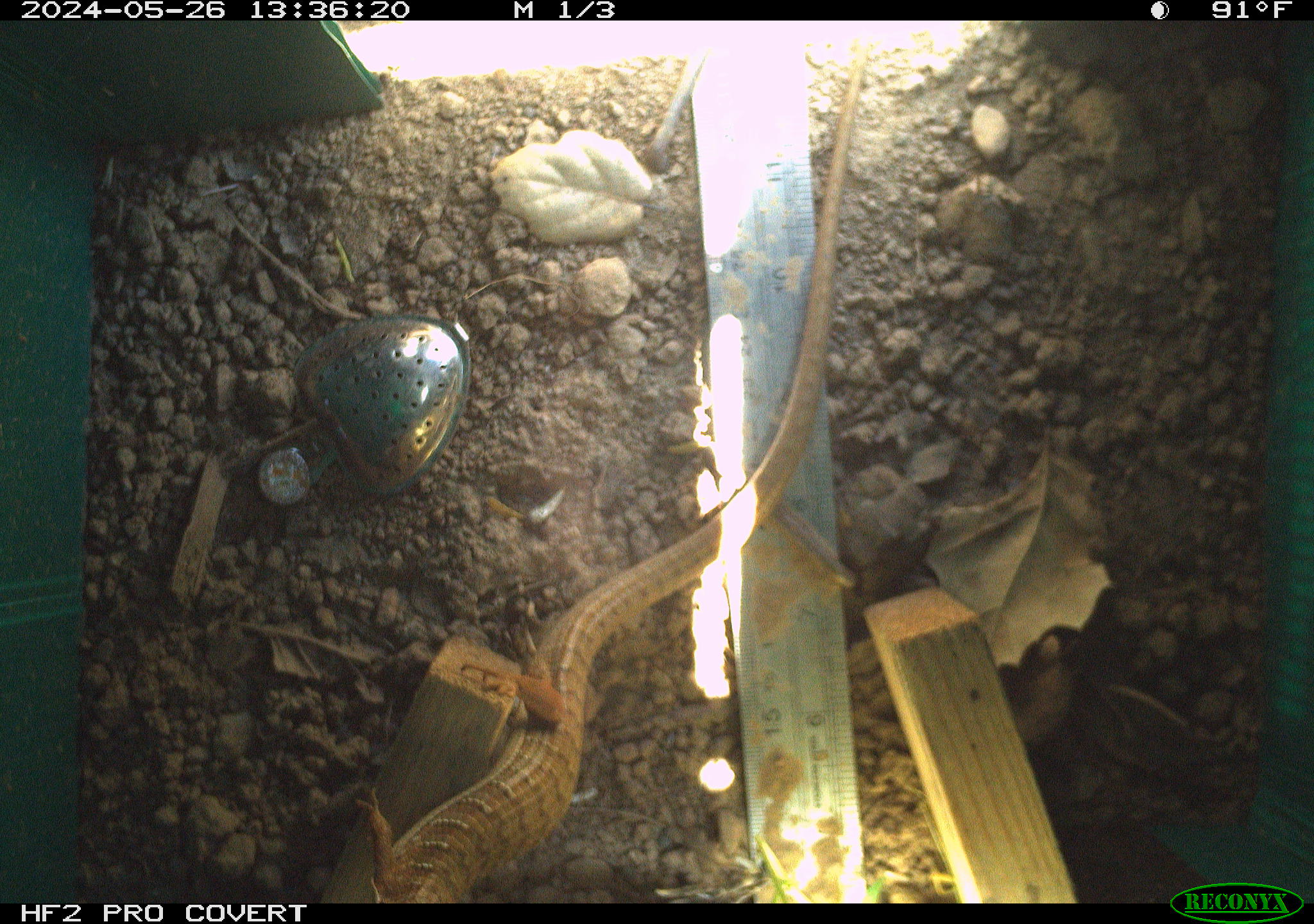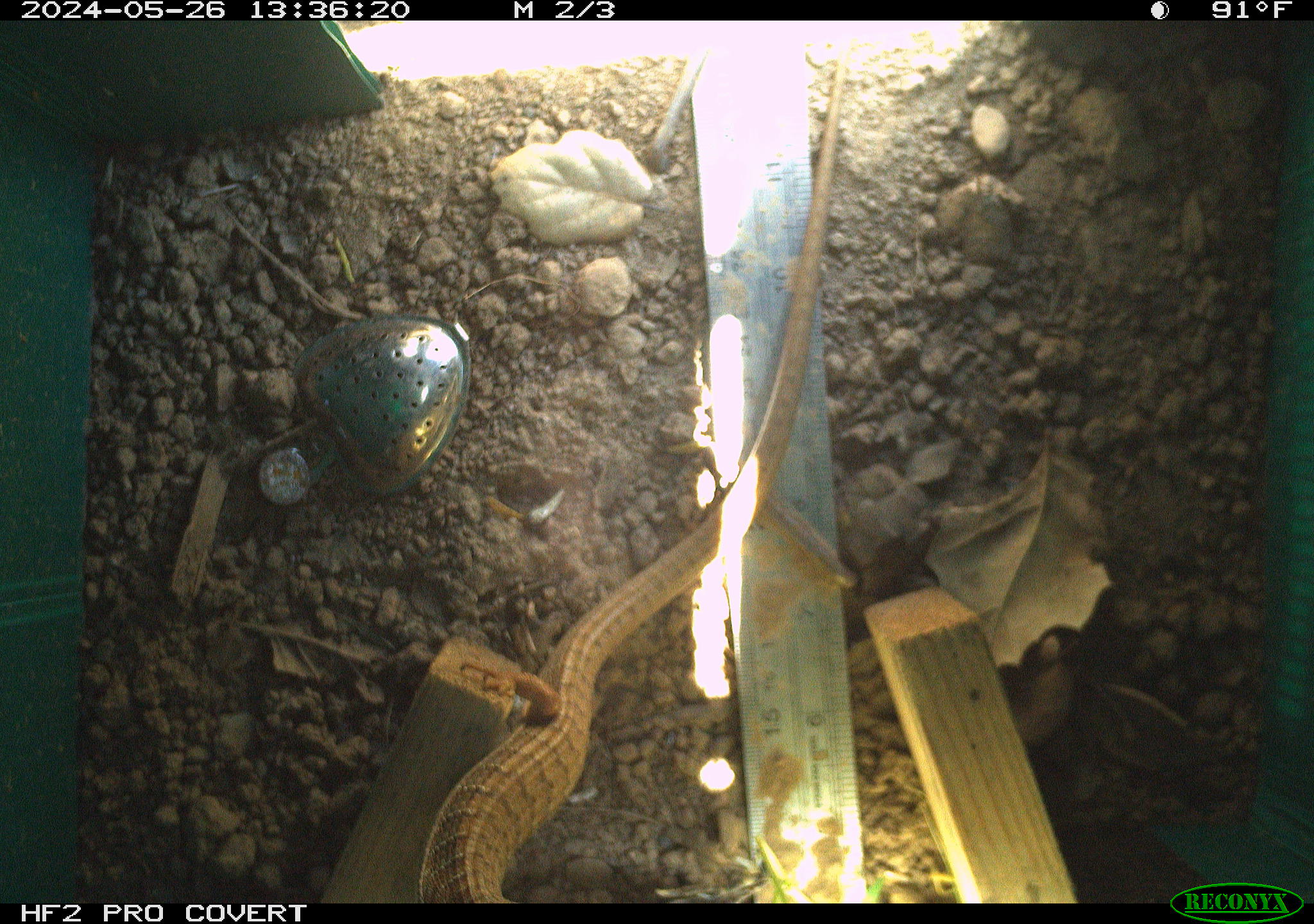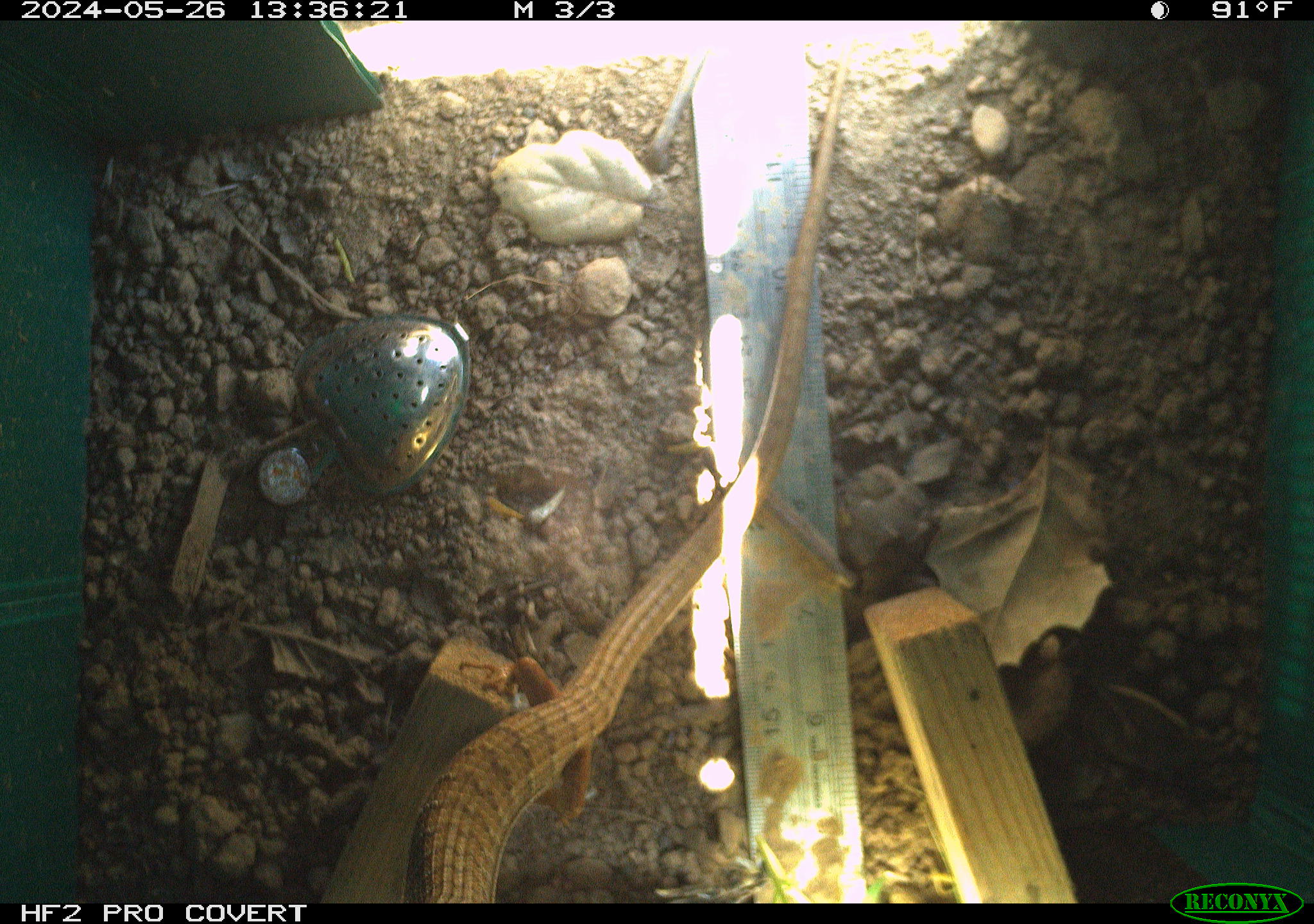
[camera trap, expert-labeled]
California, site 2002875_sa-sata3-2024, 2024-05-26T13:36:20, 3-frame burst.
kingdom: Animalia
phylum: Chordata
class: Reptilia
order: Squamata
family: Anguidae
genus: Elgaria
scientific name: Elgaria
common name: alligator lizards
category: elgaria species